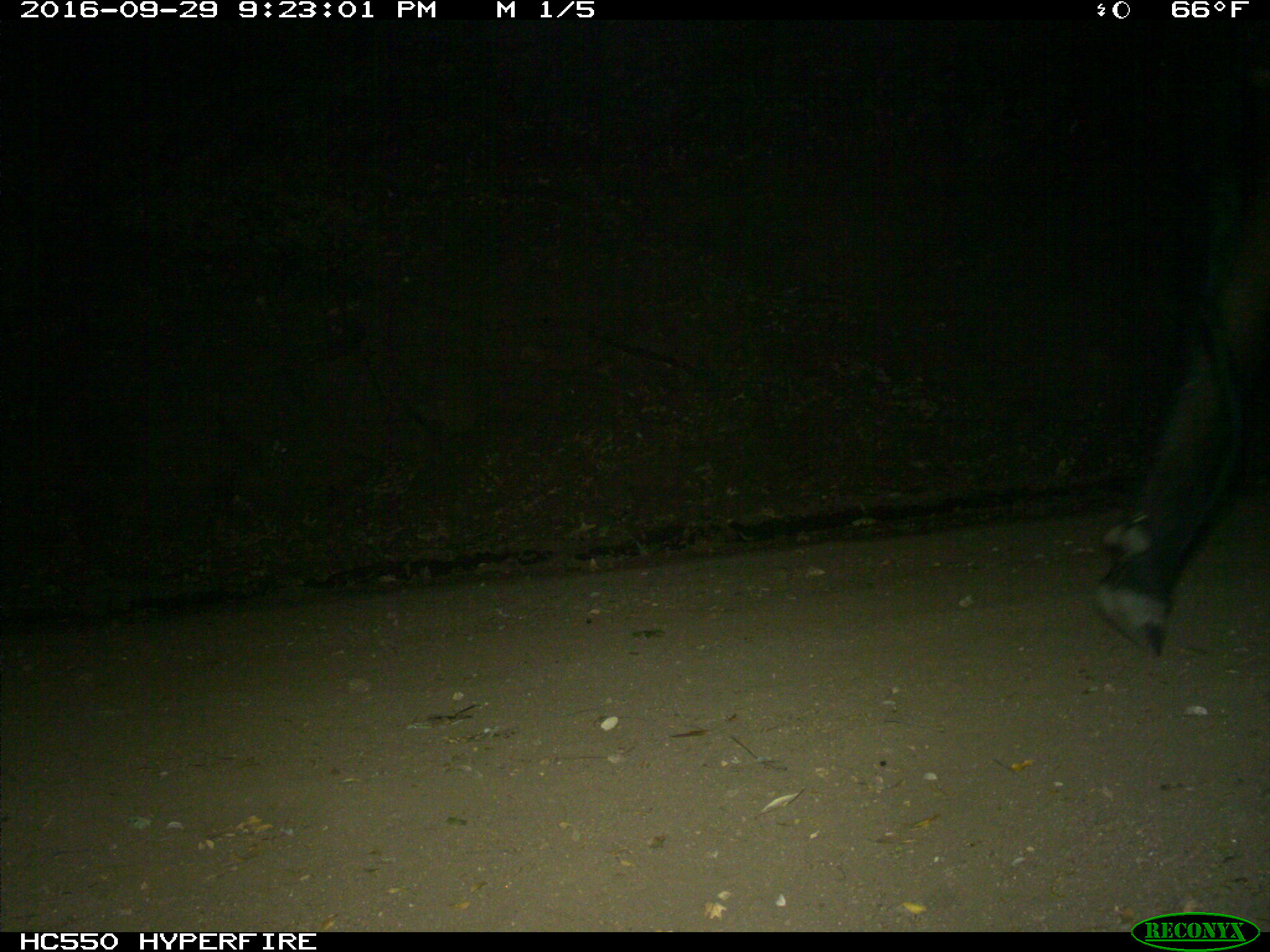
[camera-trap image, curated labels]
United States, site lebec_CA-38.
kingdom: Animalia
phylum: Chordata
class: Mammalia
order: Artiodactyla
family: Bovidae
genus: Bos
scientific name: Bos taurus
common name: domestic cow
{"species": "Bos taurus (domestic cow)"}